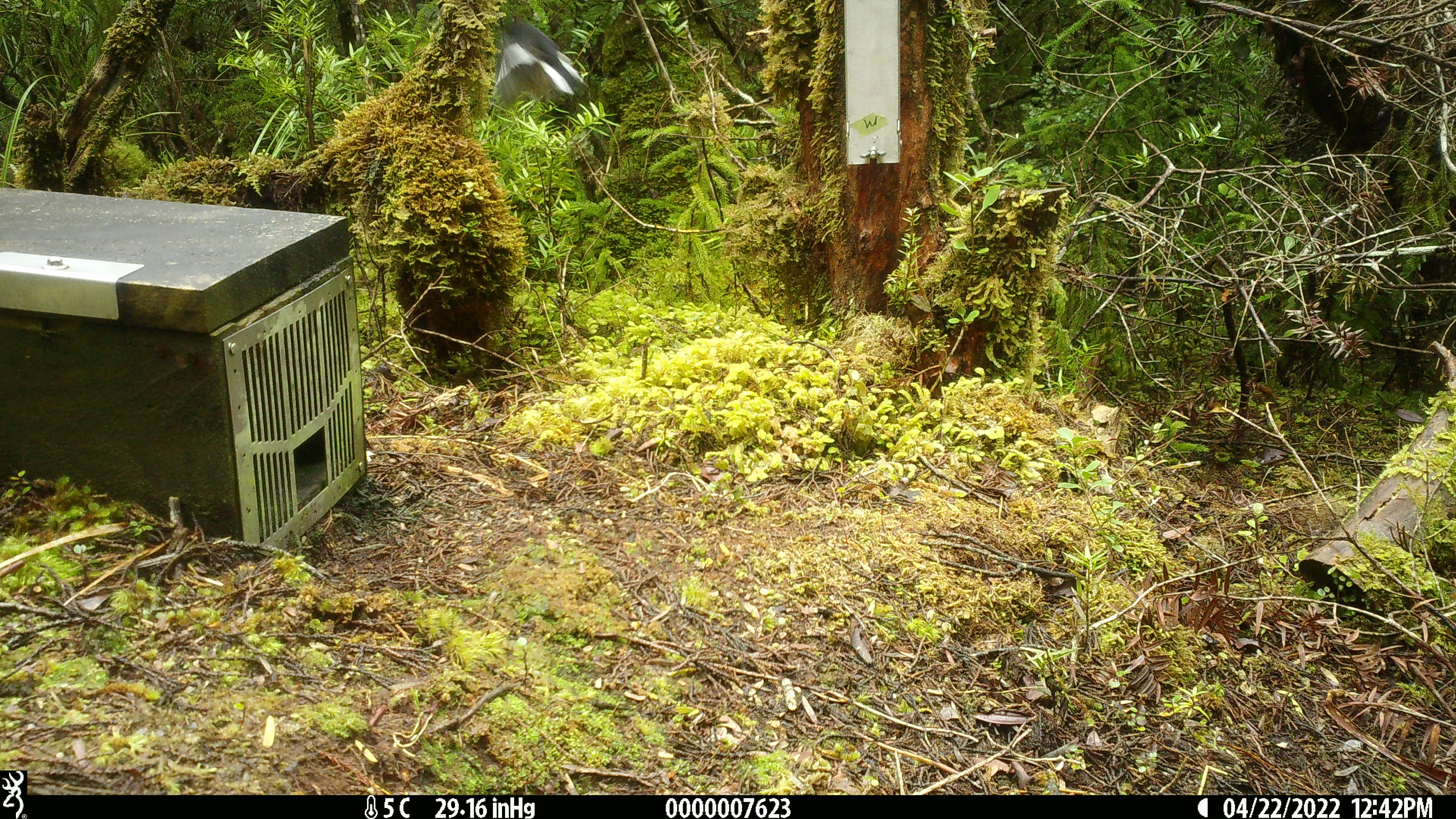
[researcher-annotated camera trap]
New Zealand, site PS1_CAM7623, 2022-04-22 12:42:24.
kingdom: Animalia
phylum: Chordata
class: Aves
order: Passeriformes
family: Petroicidae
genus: Petroica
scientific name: Petroica macrocephala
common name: tomtit